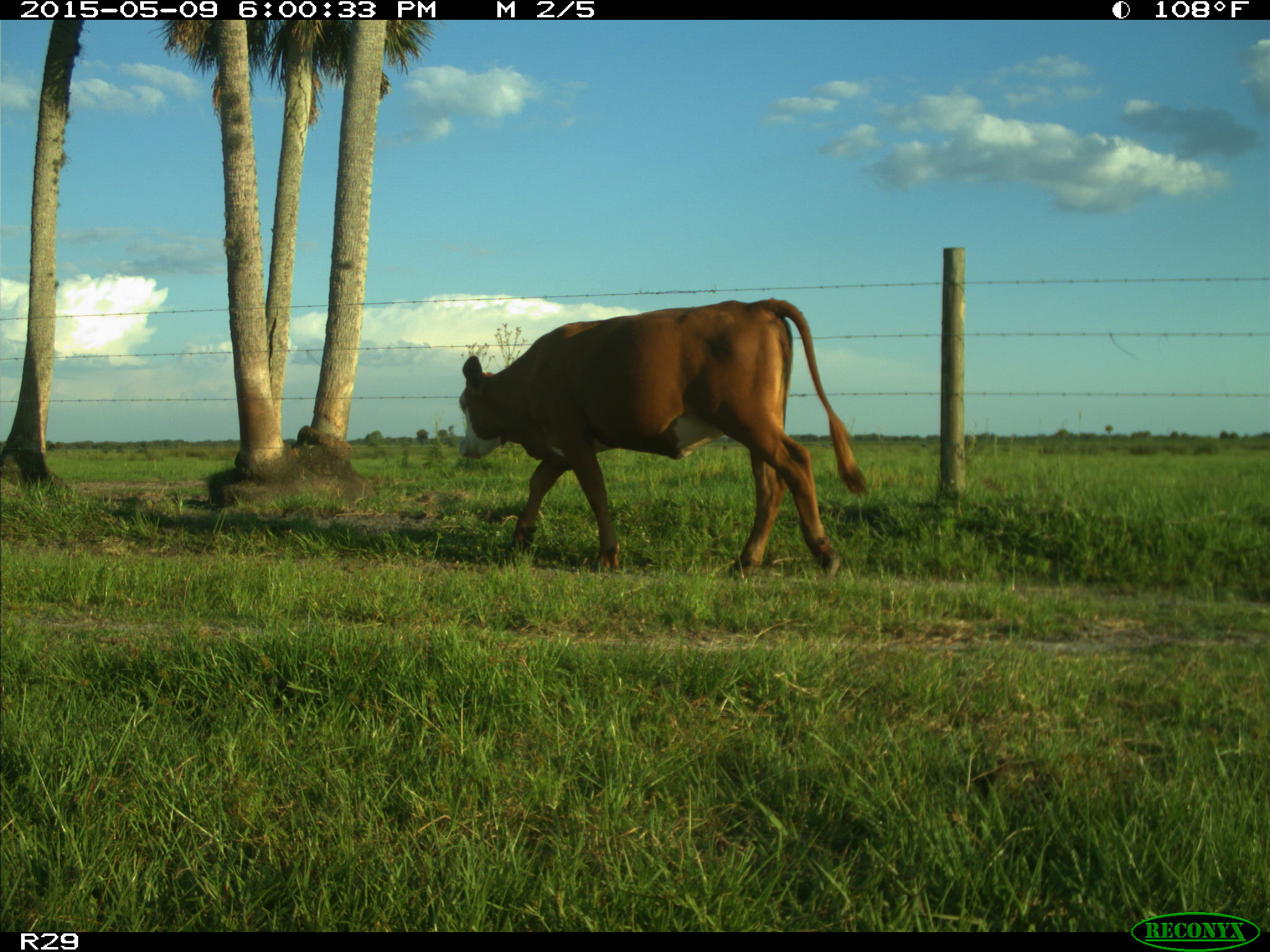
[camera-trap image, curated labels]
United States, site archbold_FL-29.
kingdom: Animalia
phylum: Chordata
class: Mammalia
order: Artiodactyla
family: Bovidae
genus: Bos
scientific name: Bos taurus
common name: domestic cow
Bos taurus (domestic cow).